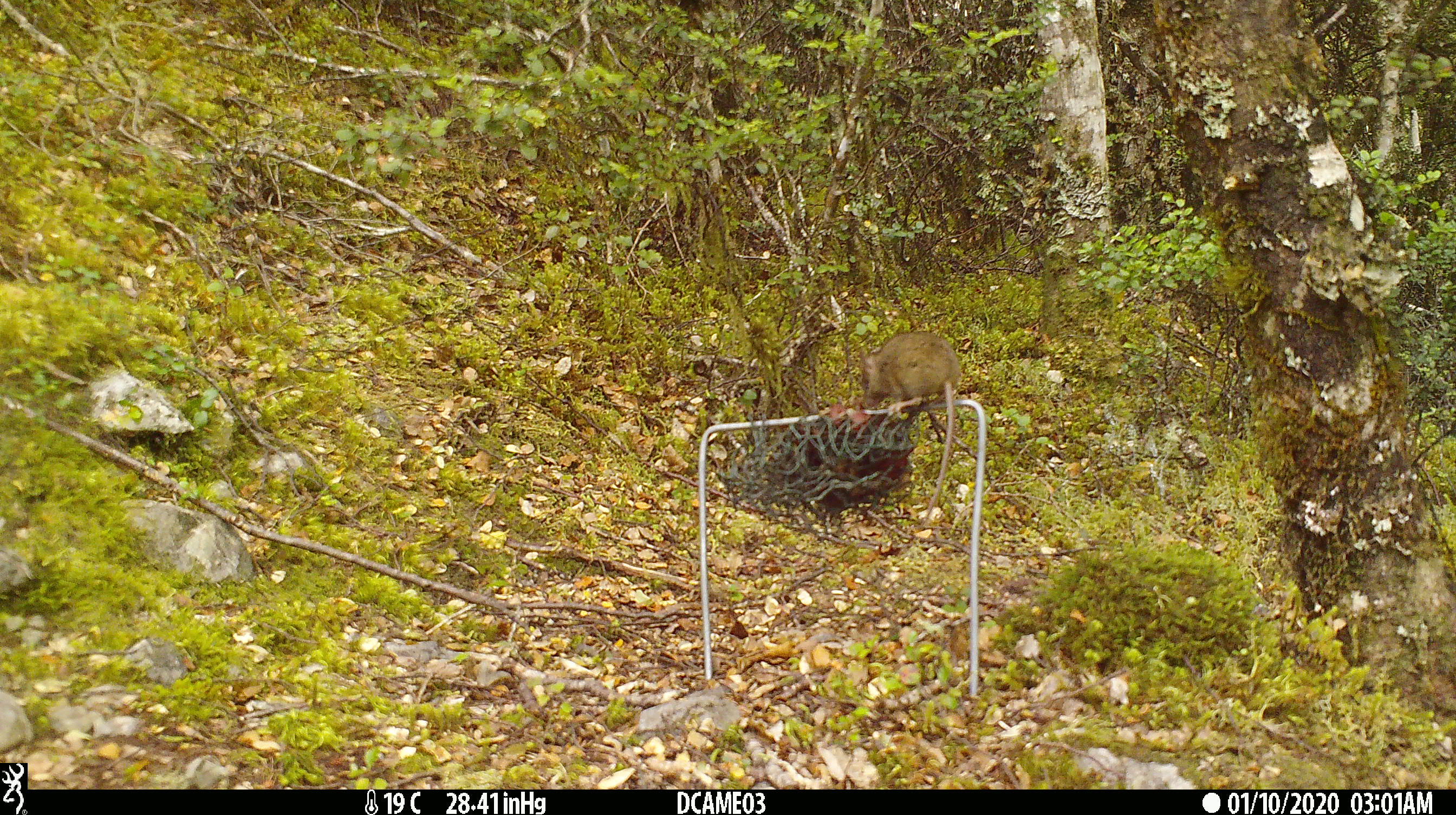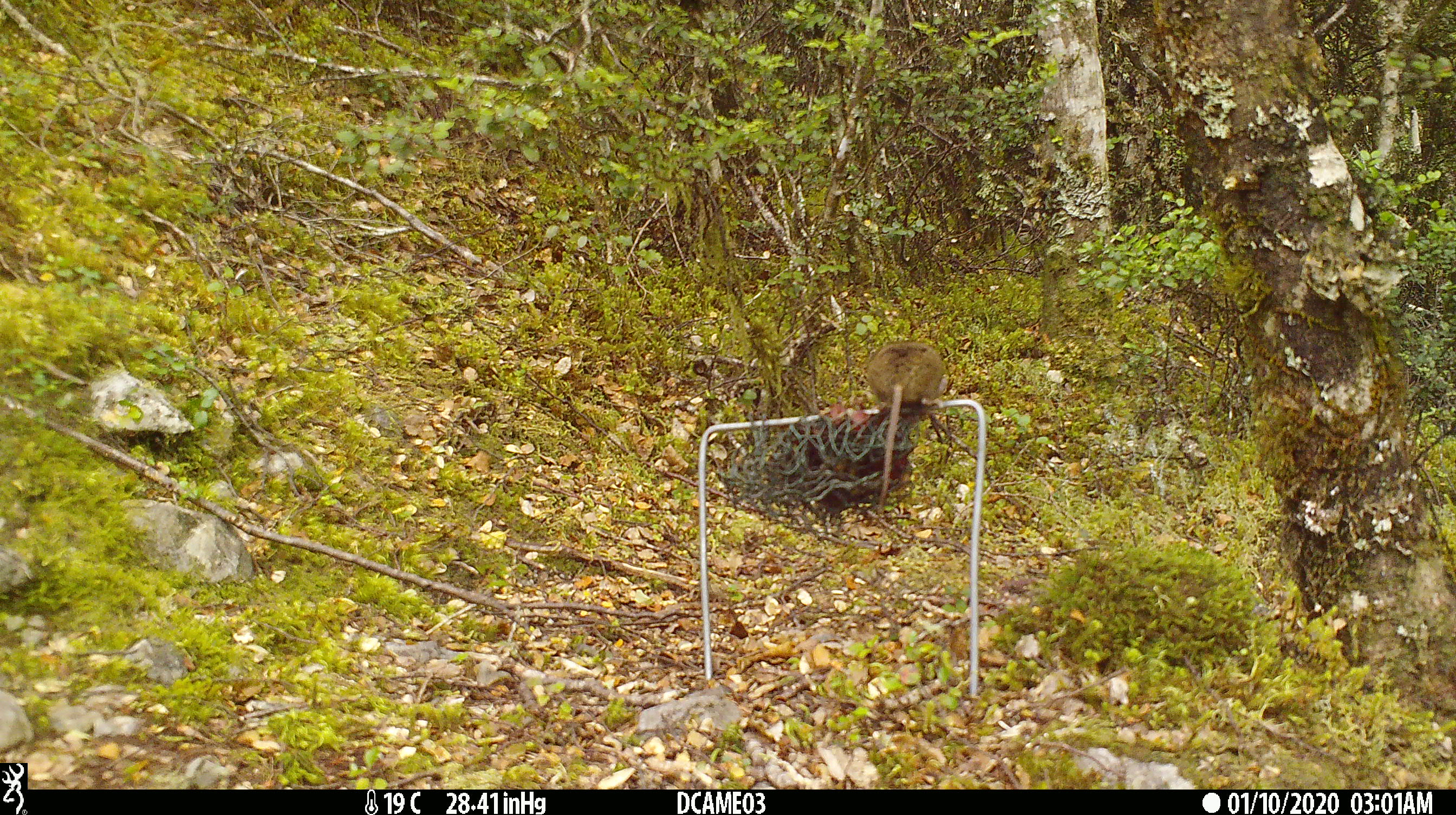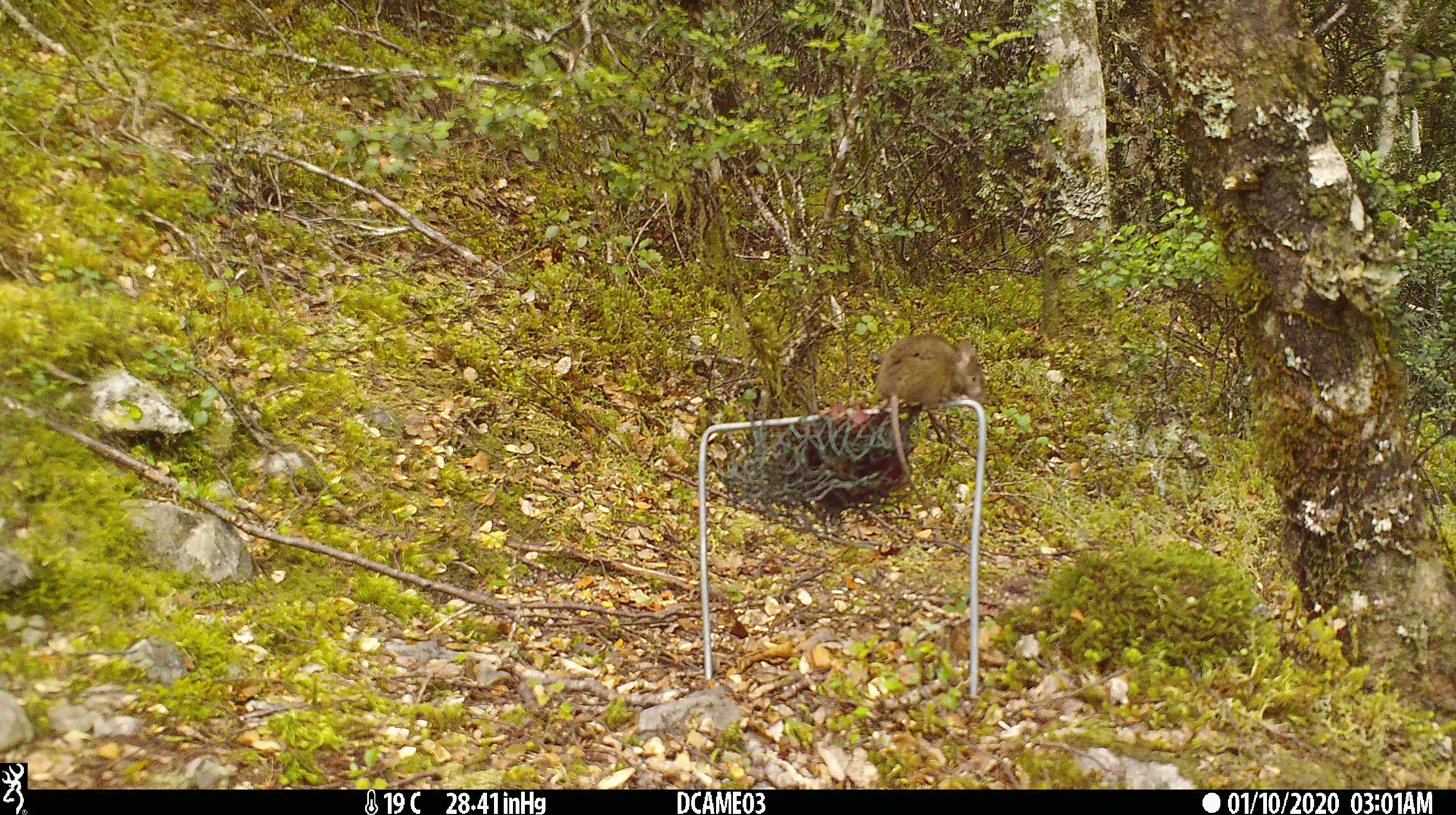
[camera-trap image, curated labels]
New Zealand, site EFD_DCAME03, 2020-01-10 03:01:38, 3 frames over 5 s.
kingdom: Animalia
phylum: Chordata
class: Mammalia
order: Rodentia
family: Muridae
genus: Mus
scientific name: Mus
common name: mouse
Mouse (Mus).